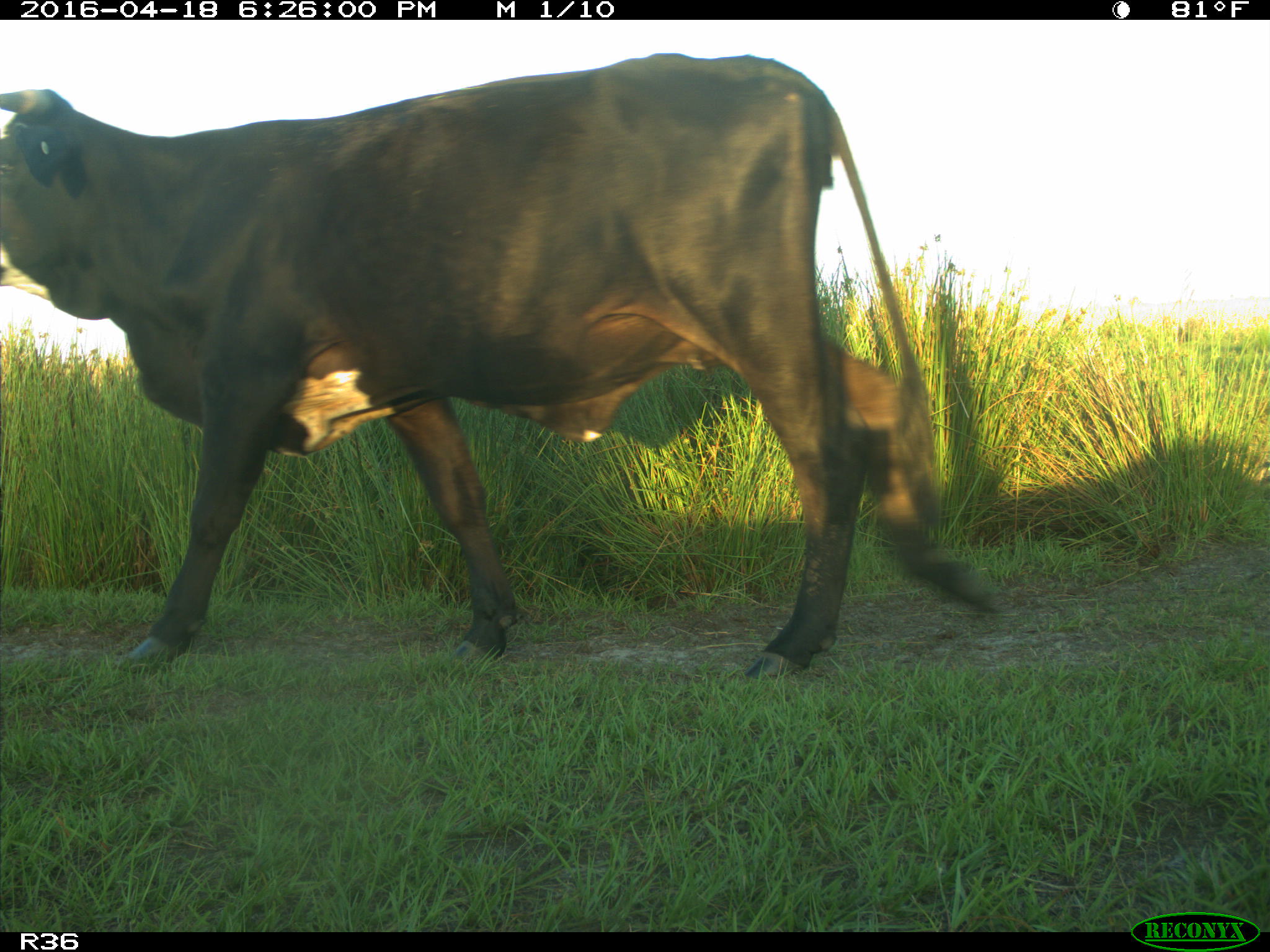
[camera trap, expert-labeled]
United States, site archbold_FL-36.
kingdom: Animalia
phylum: Chordata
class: Mammalia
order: Artiodactyla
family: Bovidae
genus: Bos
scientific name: Bos taurus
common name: domestic cow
Bos taurus (domestic cow).